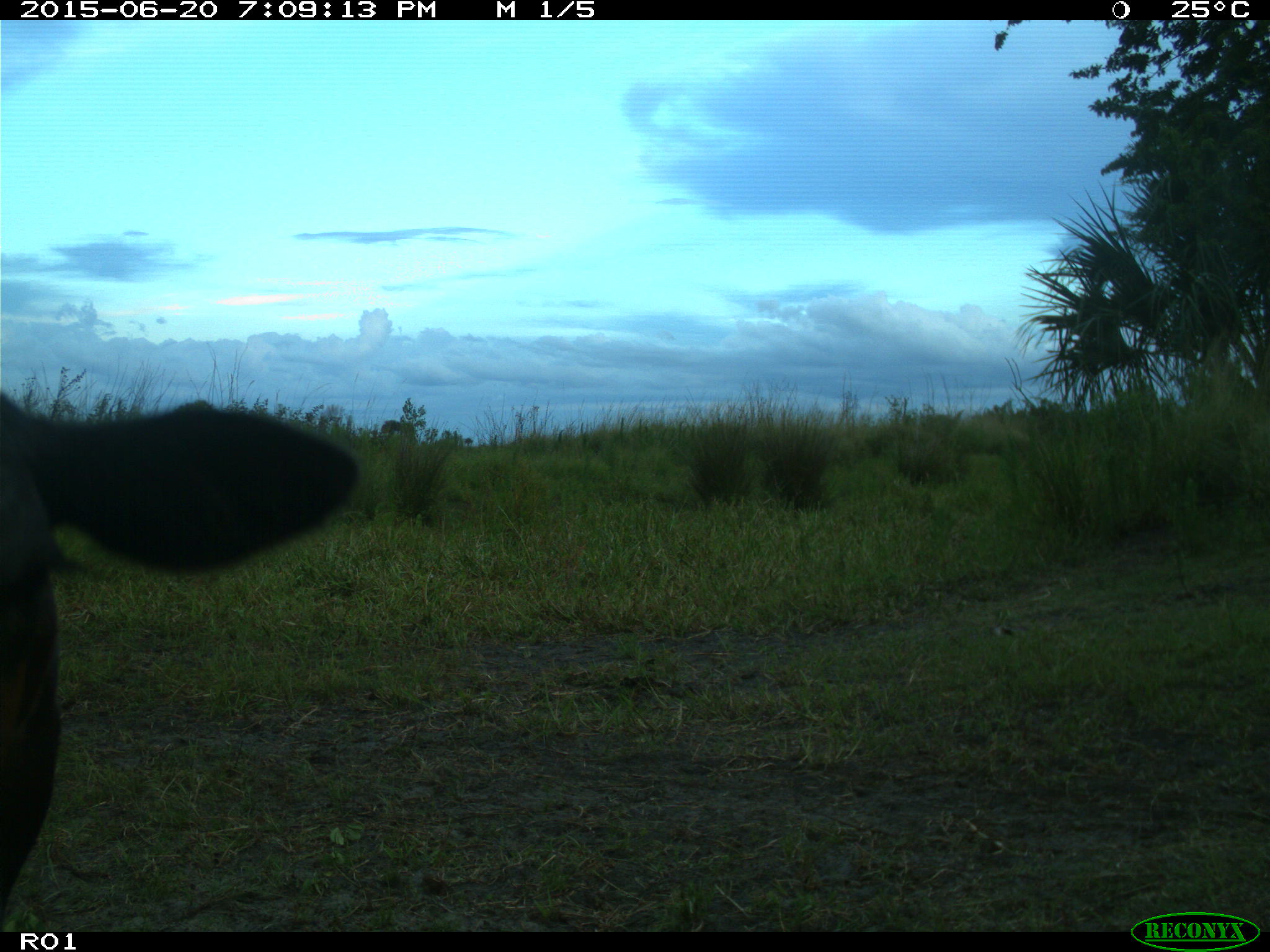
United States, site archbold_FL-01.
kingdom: Animalia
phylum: Chordata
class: Mammalia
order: Artiodactyla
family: Bovidae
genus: Bos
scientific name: Bos taurus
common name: domestic cow